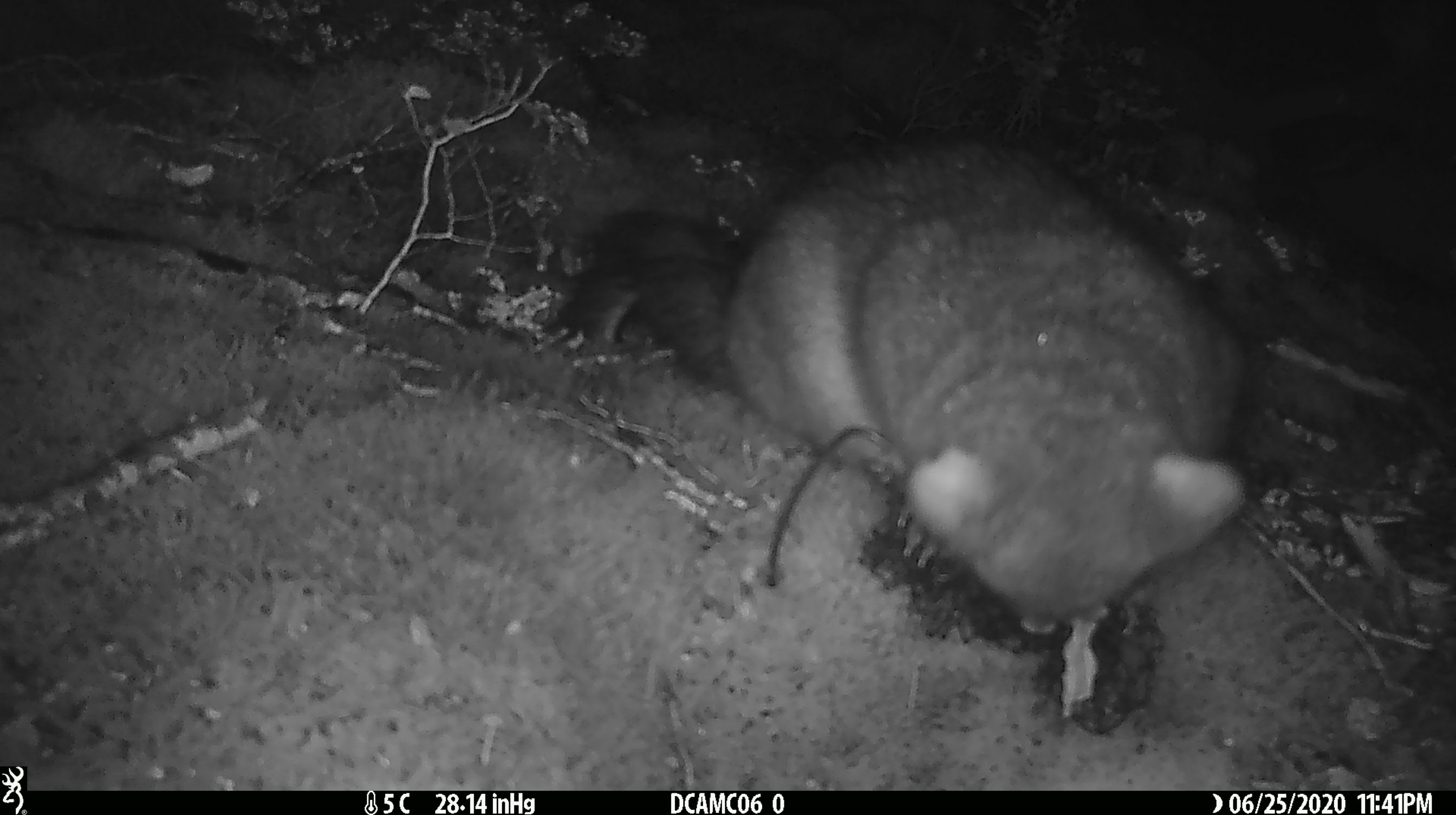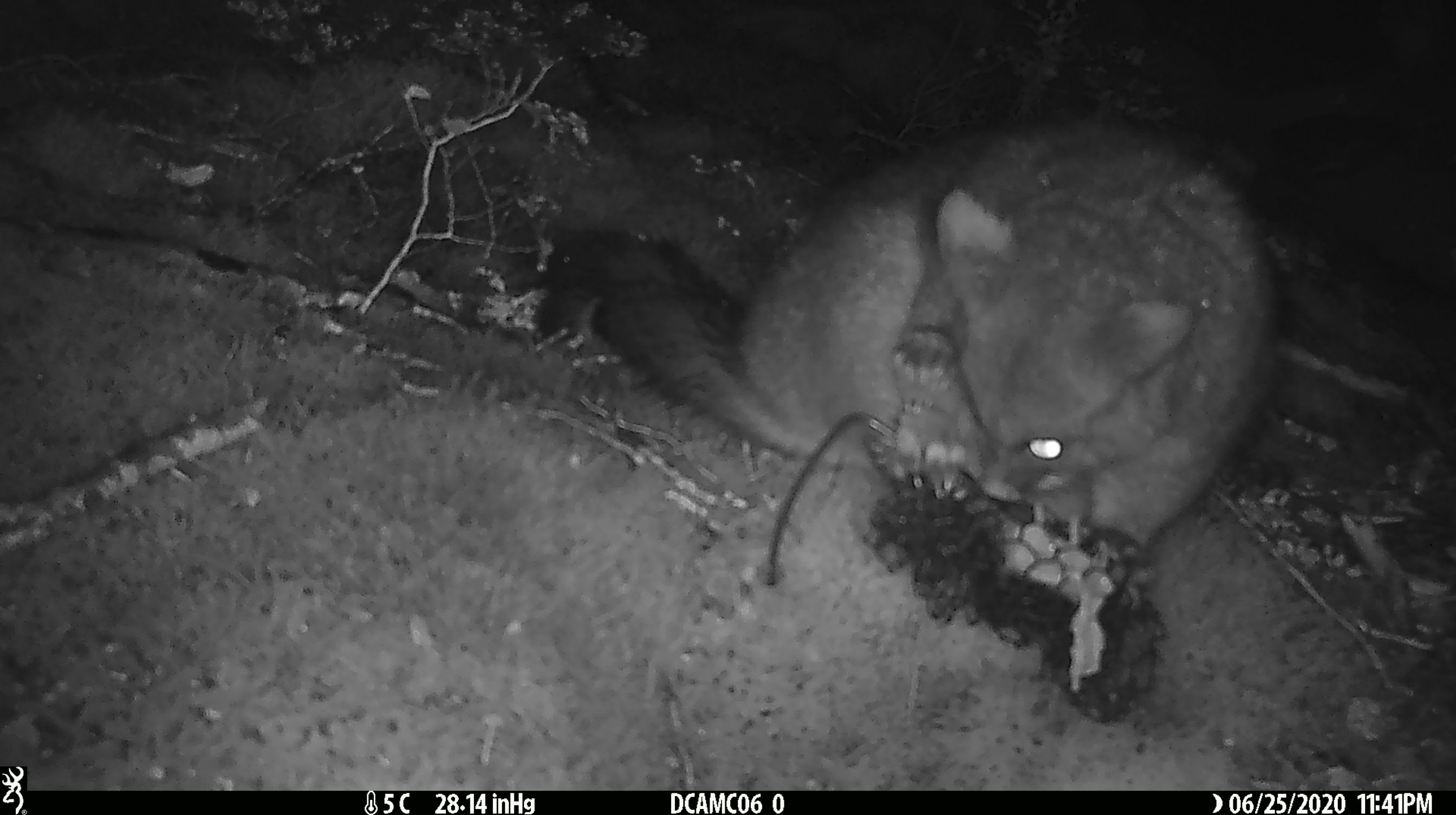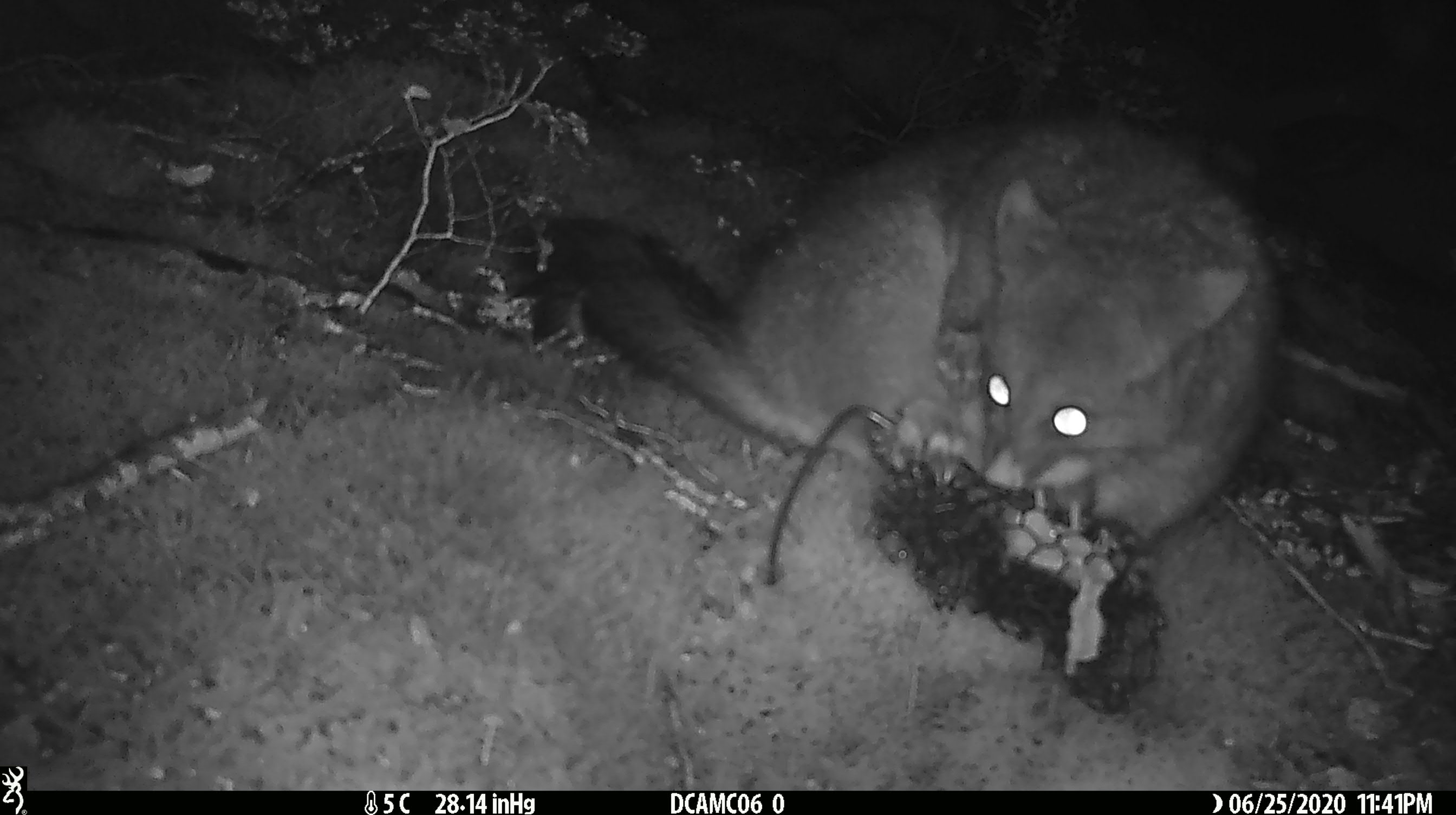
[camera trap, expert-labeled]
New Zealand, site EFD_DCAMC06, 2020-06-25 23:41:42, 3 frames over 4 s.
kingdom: Animalia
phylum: Chordata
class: Mammalia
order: Diprotodontia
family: Phalangeridae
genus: Trichosurus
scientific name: Trichosurus vulpecula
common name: common brushtail possum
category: possum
Possum (common brushtail possum) (Trichosurus vulpecula).